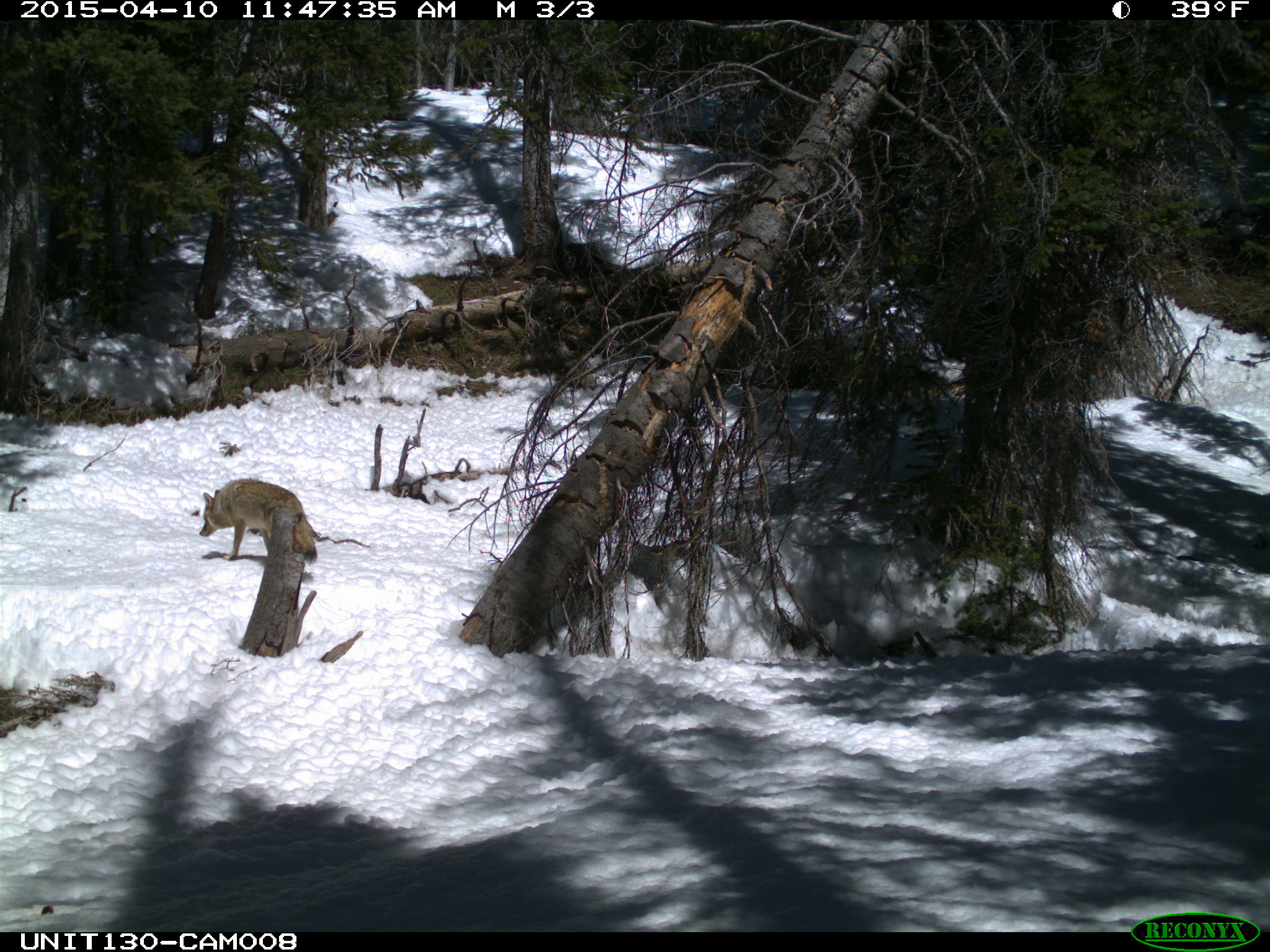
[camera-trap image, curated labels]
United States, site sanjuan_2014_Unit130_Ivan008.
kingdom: Animalia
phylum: Chordata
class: Mammalia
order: Carnivora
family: Canidae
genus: Canis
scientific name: Canis latrans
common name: coyote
Canis latrans (coyote).